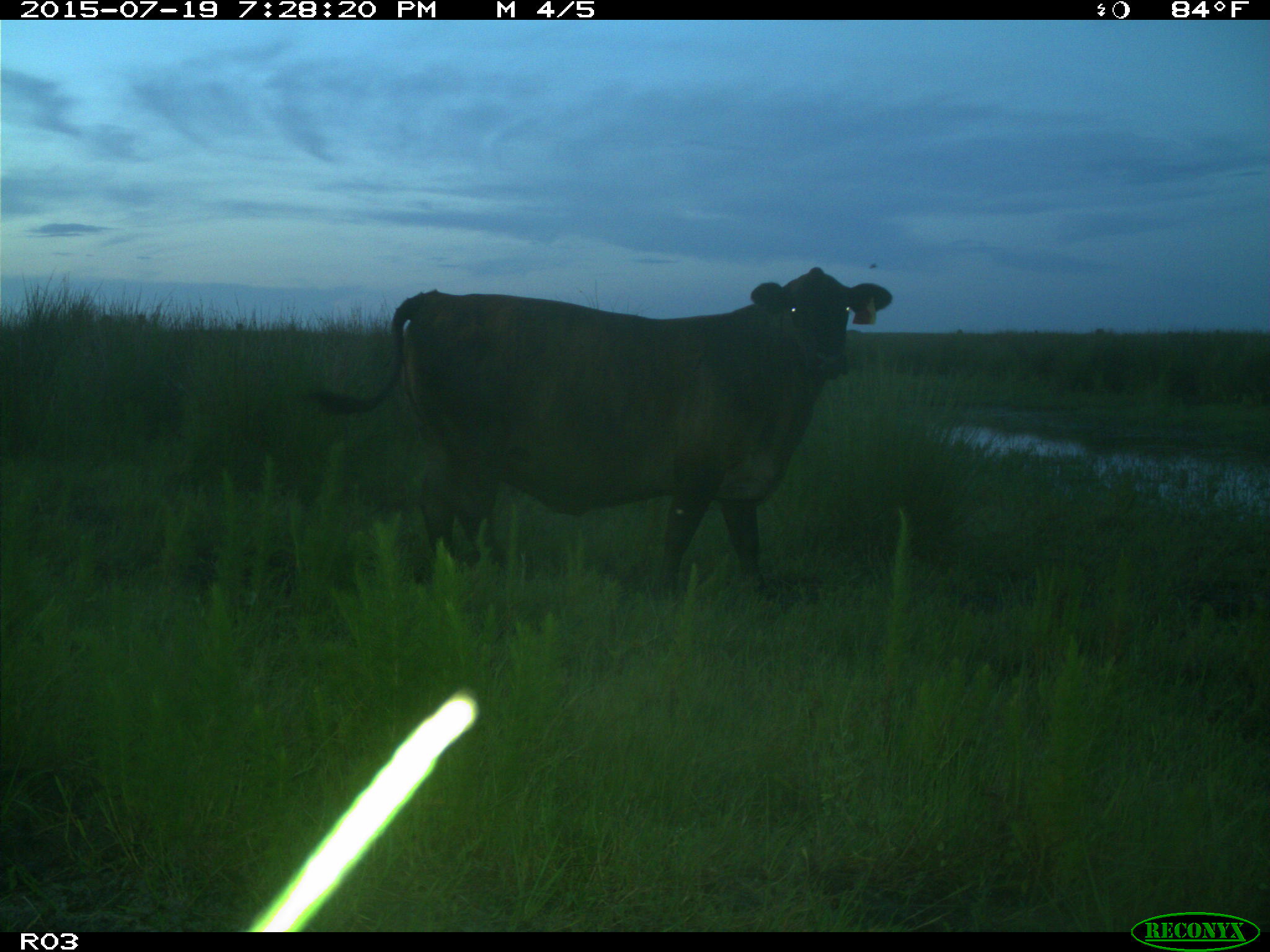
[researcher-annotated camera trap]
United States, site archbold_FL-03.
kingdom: Animalia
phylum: Chordata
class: Mammalia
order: Artiodactyla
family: Bovidae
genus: Bos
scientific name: Bos taurus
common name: domestic cow